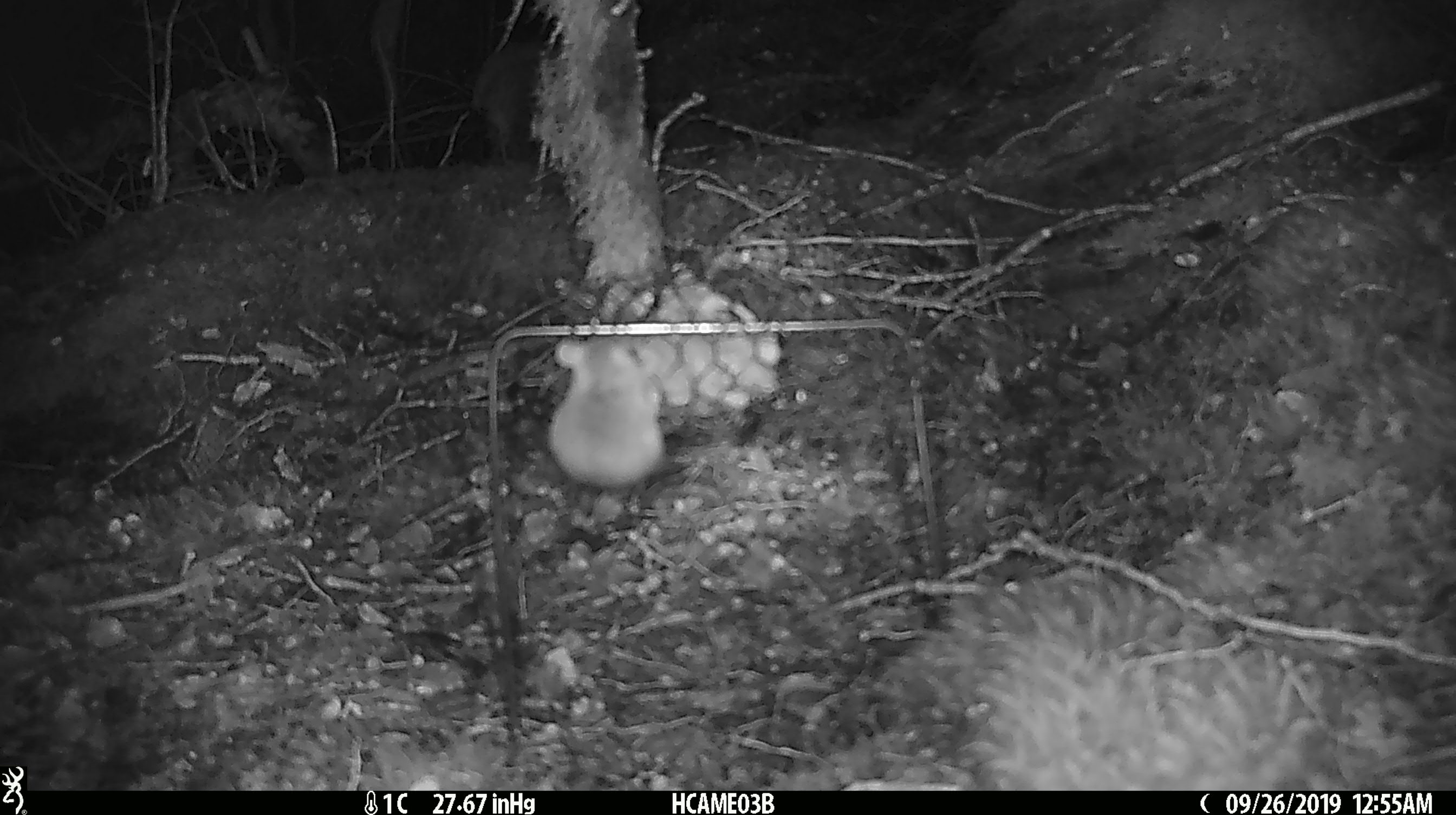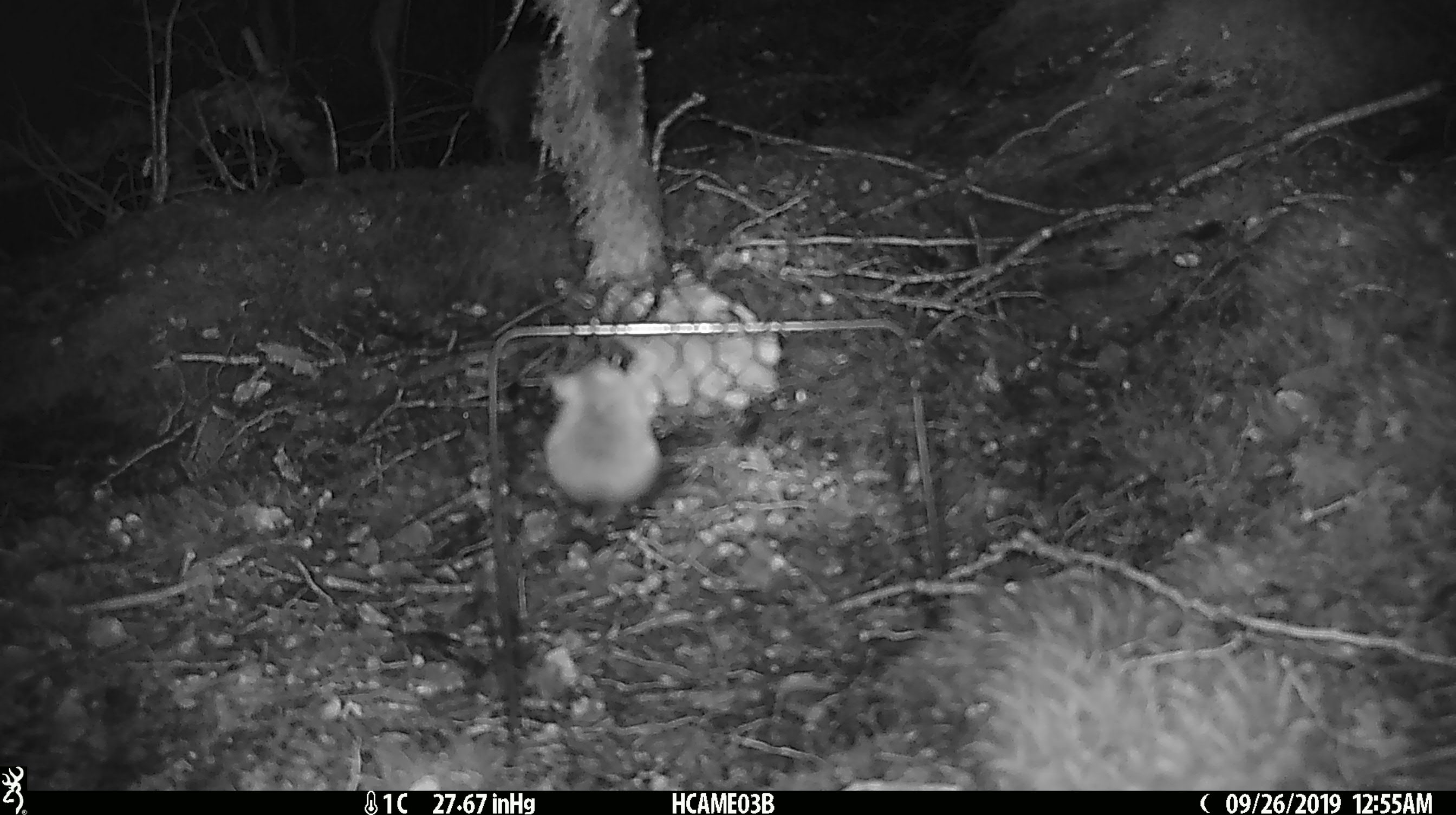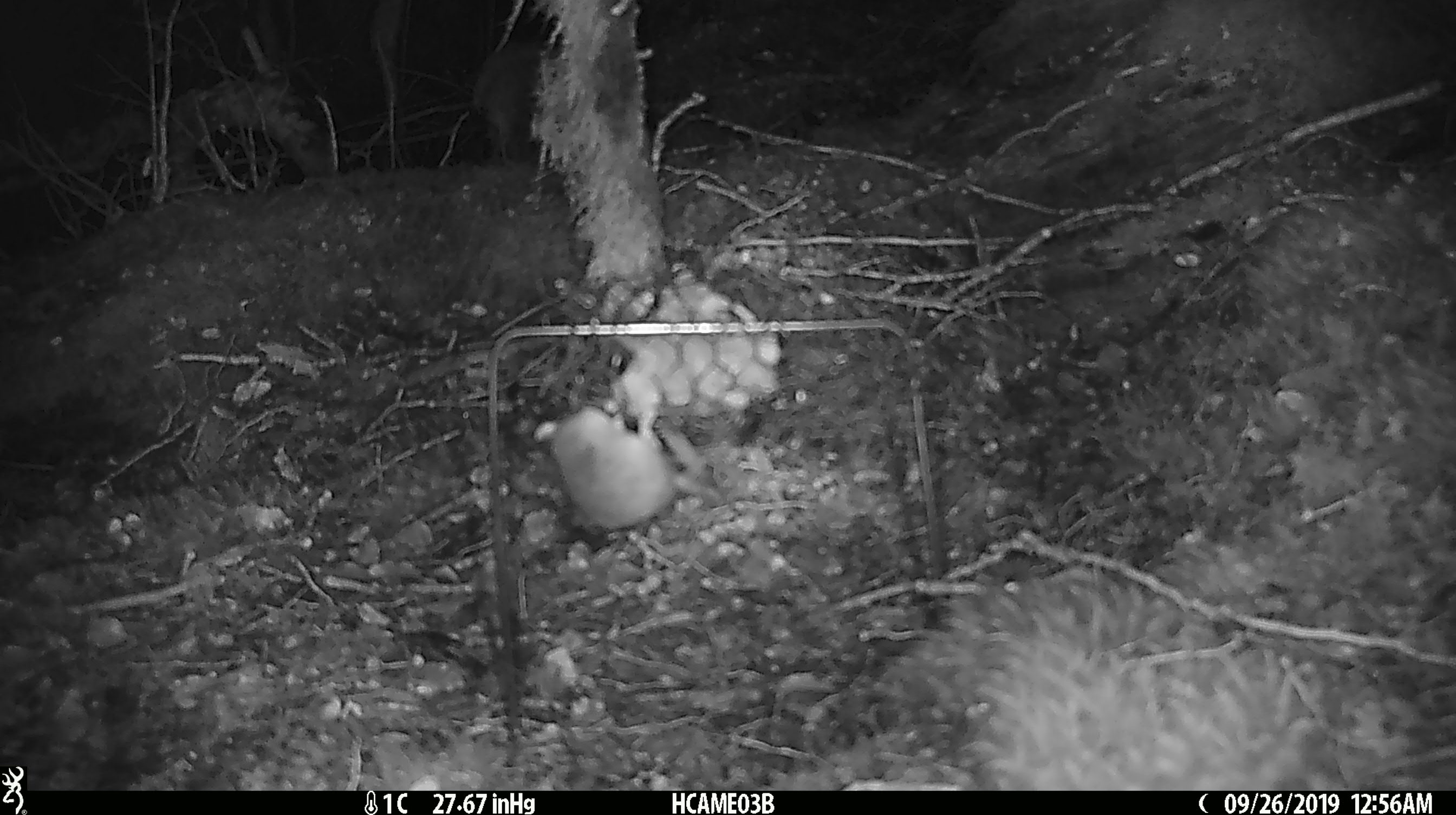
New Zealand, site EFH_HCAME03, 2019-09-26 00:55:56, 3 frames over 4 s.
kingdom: Animalia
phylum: Chordata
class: Mammalia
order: Rodentia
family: Muridae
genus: Mus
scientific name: Mus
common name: mouse